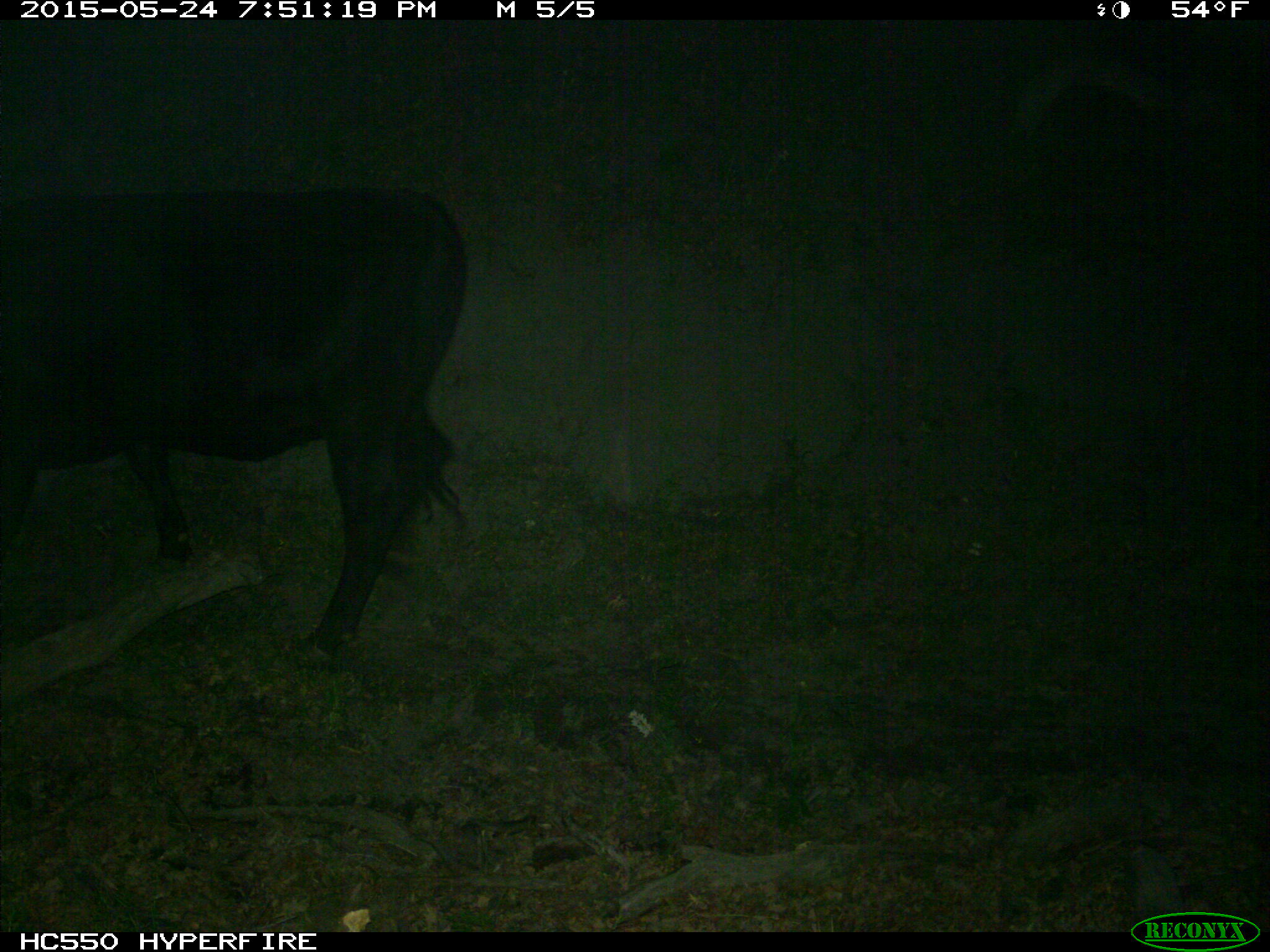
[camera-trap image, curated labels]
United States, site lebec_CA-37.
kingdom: Animalia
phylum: Chordata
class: Mammalia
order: Artiodactyla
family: Bovidae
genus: Bos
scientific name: Bos taurus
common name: domestic cow